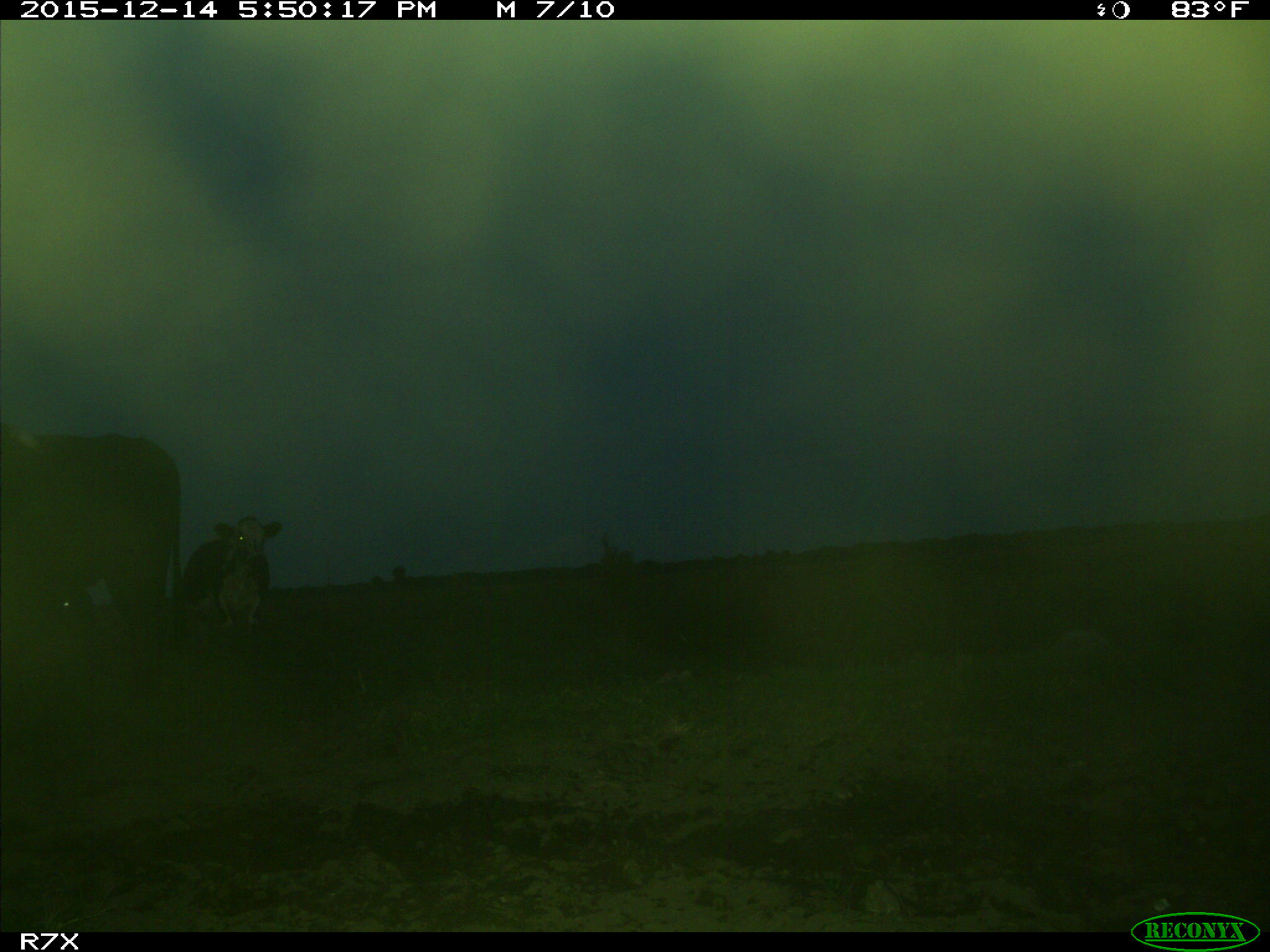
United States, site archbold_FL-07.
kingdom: Animalia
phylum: Chordata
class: Mammalia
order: Artiodactyla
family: Bovidae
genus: Bos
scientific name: Bos taurus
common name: domestic cow